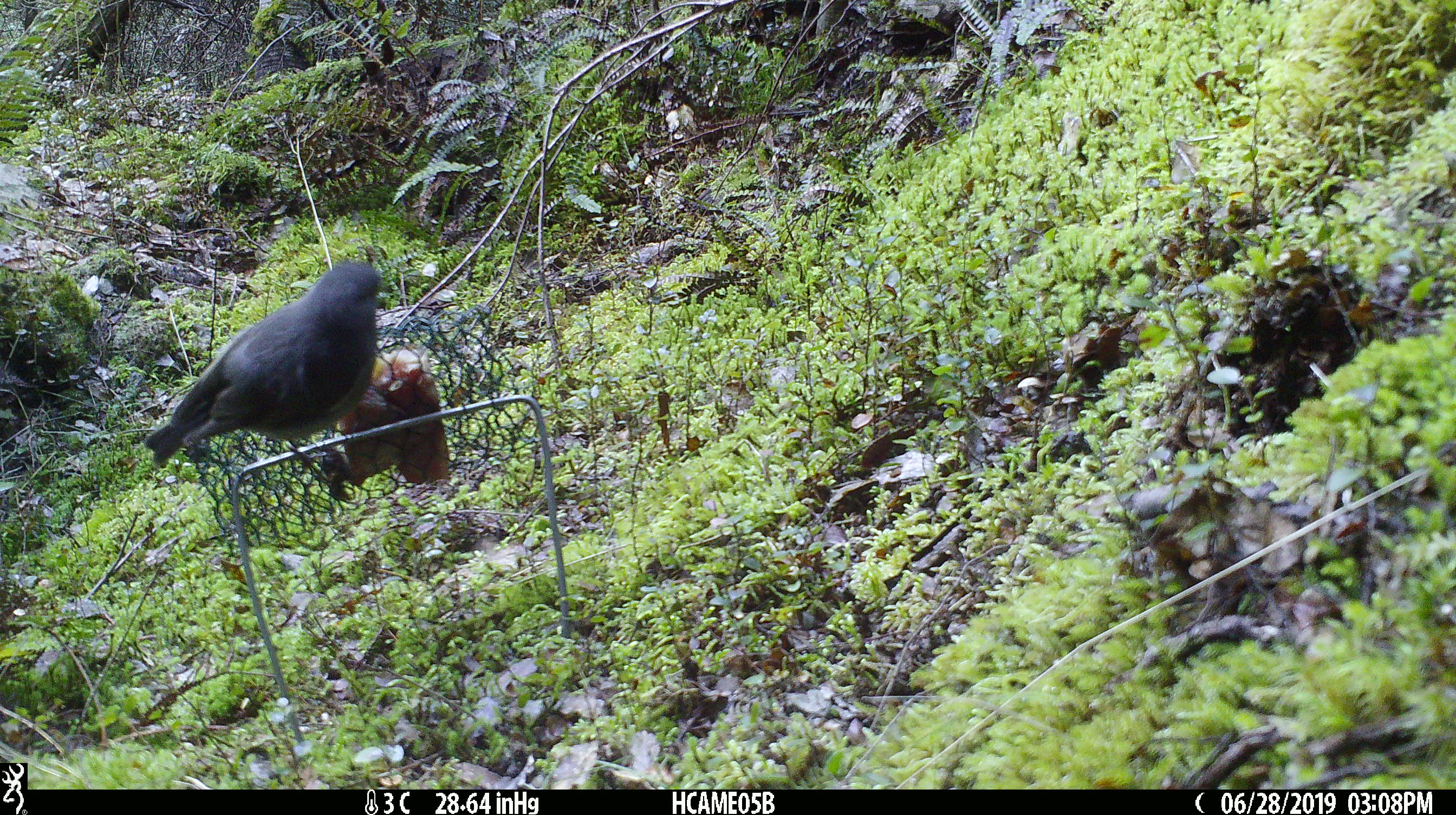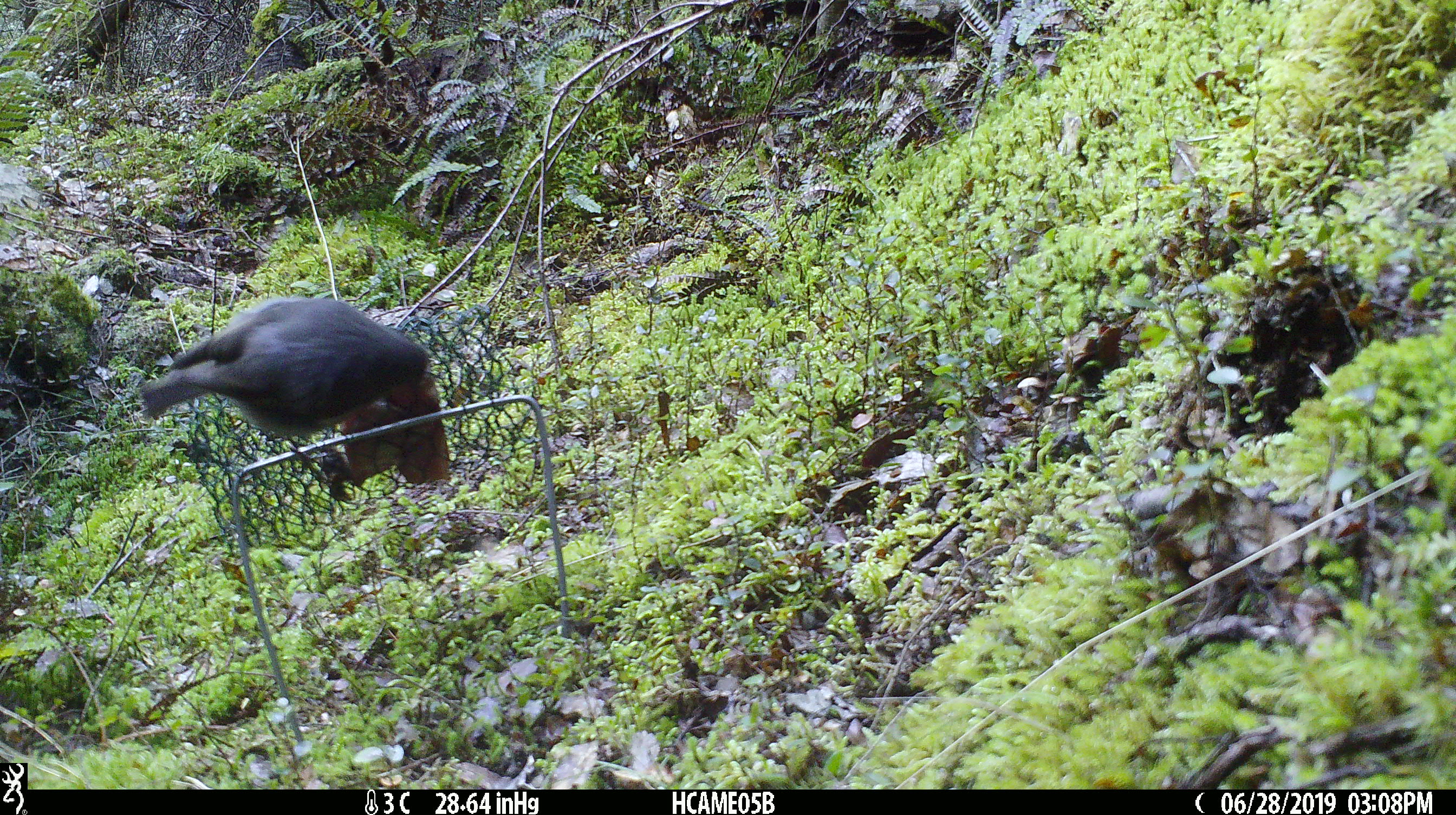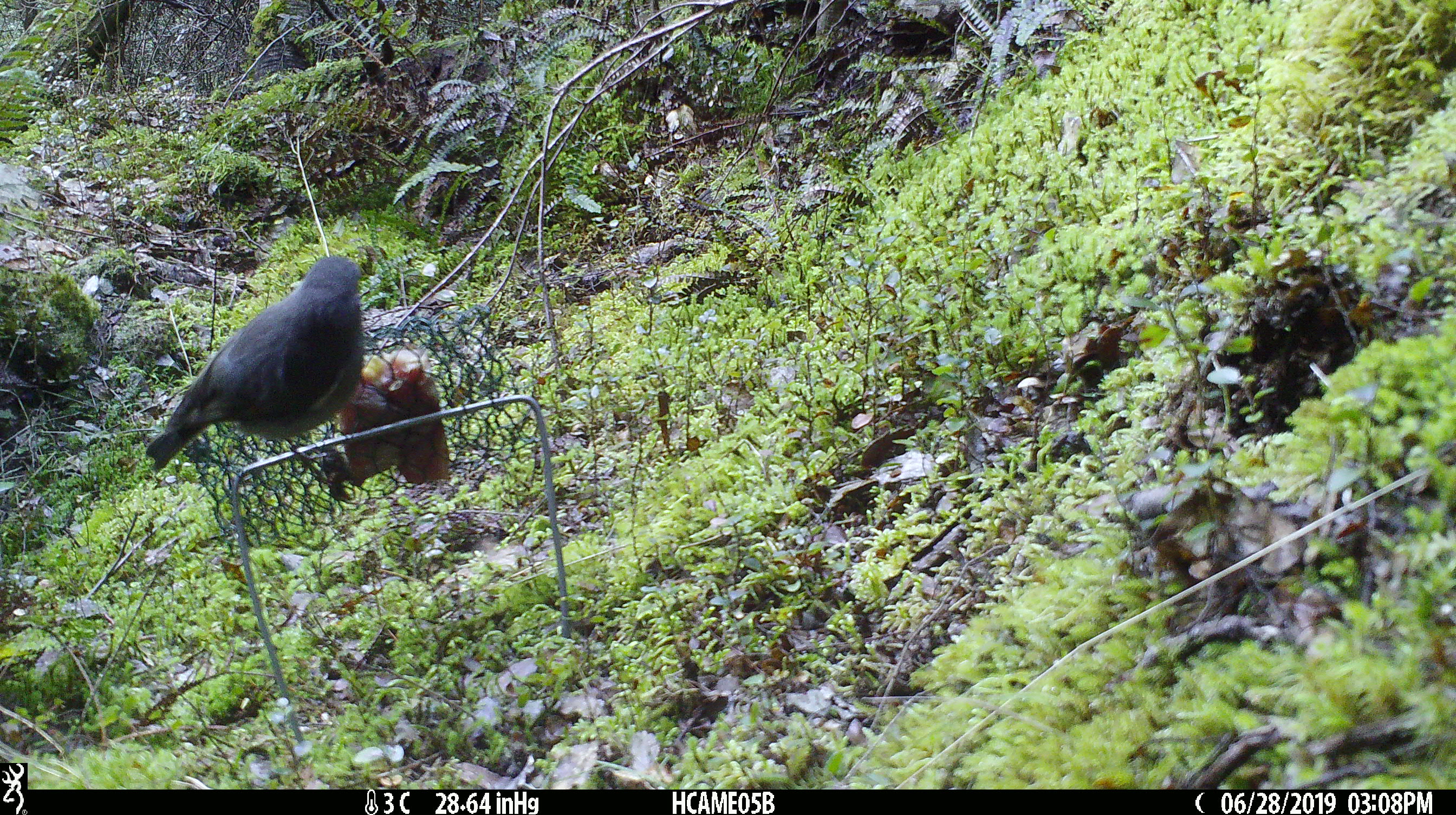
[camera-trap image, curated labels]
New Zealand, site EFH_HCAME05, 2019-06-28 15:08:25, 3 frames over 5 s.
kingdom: Animalia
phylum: Chordata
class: Aves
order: Passeriformes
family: Petroicidae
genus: Petroica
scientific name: Petroica australis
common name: new zealand robin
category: robin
Robin (new zealand robin) (Petroica australis).